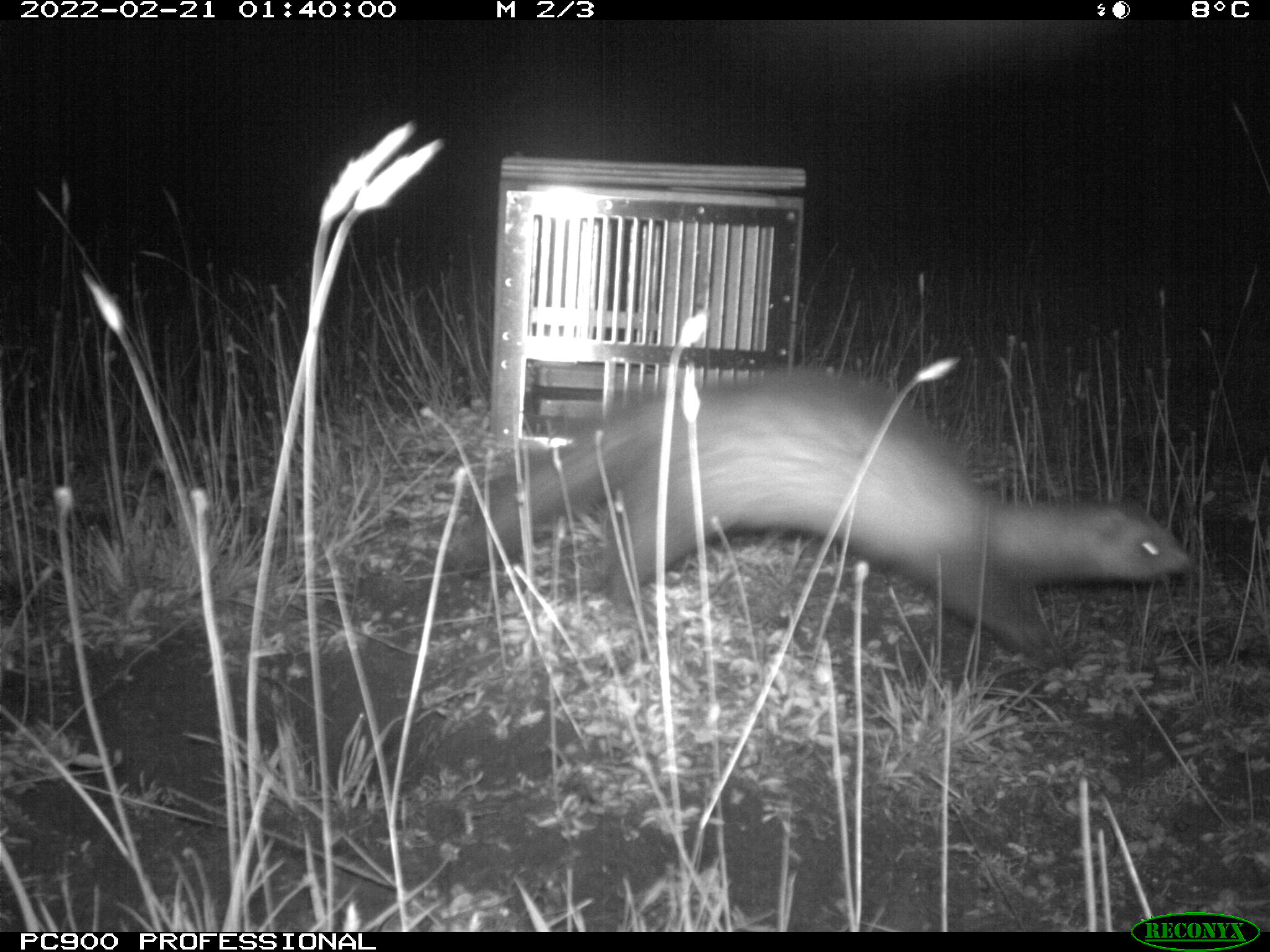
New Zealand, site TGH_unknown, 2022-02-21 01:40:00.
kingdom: Animalia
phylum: Chordata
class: Mammalia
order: Carnivora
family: Mustelidae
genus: Mustela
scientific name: Mustela furo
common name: ferret